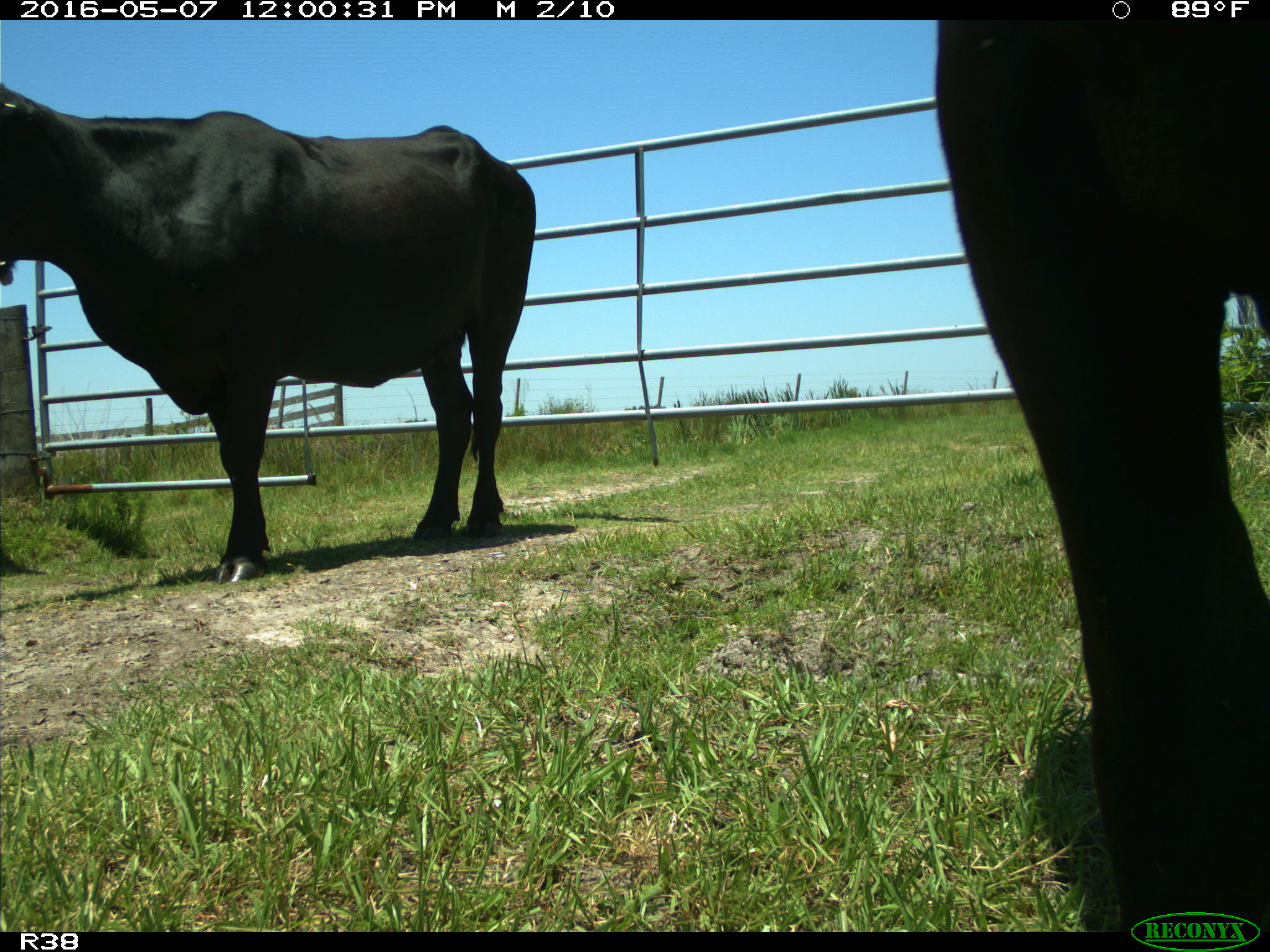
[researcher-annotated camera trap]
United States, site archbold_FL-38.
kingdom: Animalia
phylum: Chordata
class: Mammalia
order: Artiodactyla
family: Bovidae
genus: Bos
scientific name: Bos taurus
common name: domestic cow